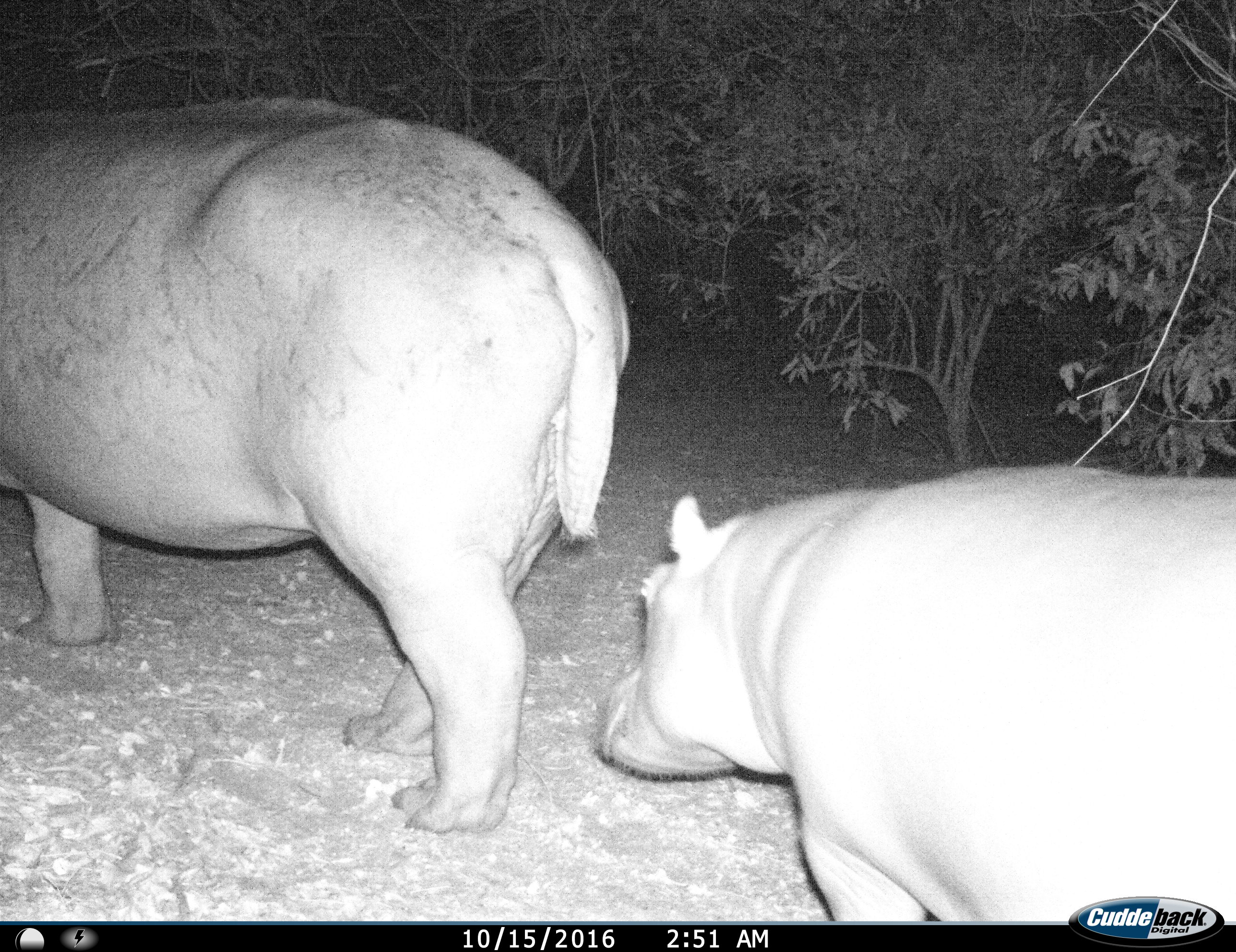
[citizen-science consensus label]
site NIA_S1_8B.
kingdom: Animalia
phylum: Chordata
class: Mammalia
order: Artiodactyla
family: Hippopotamidae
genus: Hippopotamus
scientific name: Hippopotamus amphibius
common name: hippopotamus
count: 2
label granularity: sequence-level